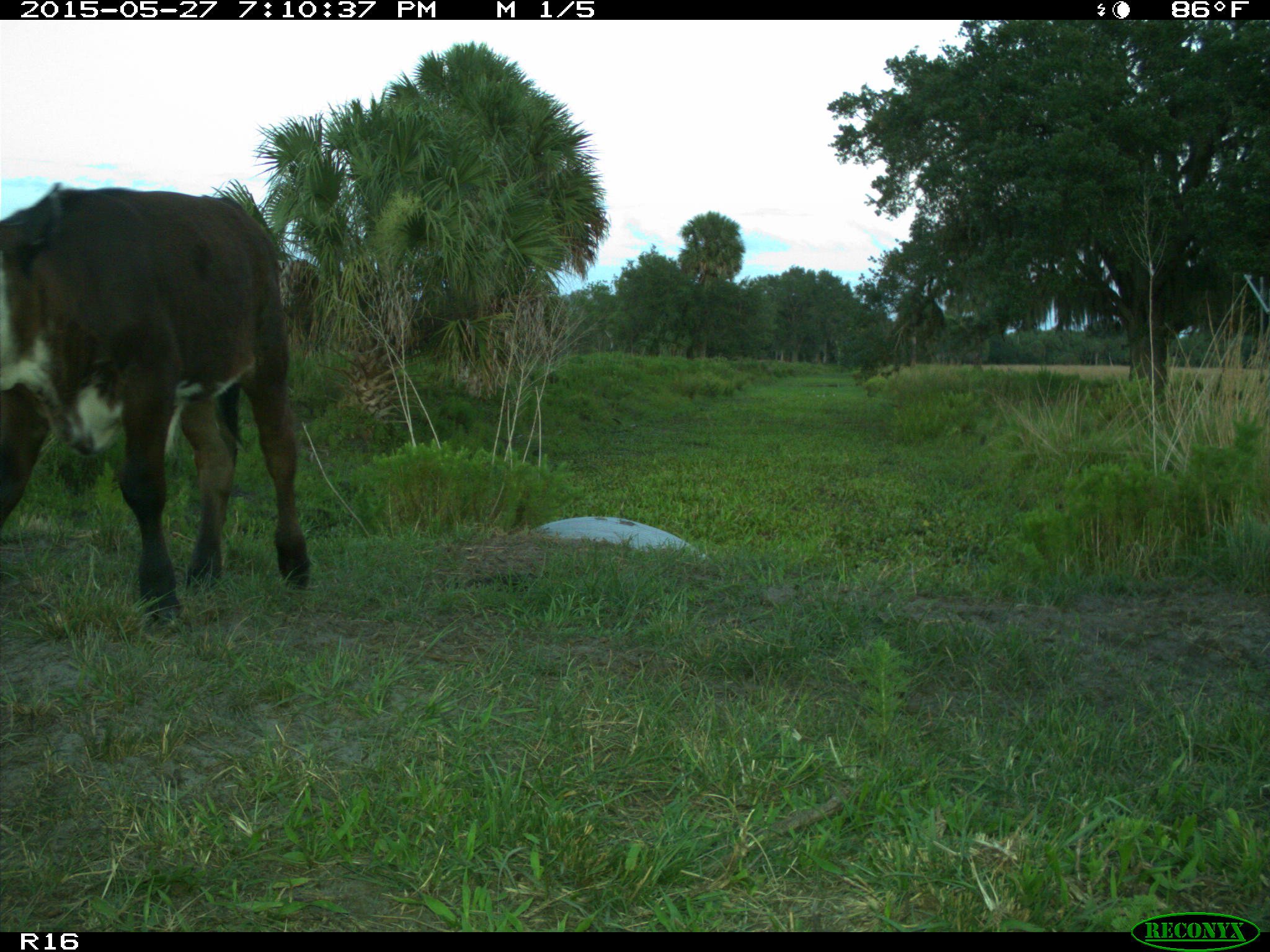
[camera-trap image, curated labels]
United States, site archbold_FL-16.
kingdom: Animalia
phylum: Chordata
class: Mammalia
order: Artiodactyla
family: Bovidae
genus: Bos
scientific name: Bos taurus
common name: domestic cow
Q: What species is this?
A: Bos taurus (domestic cow).